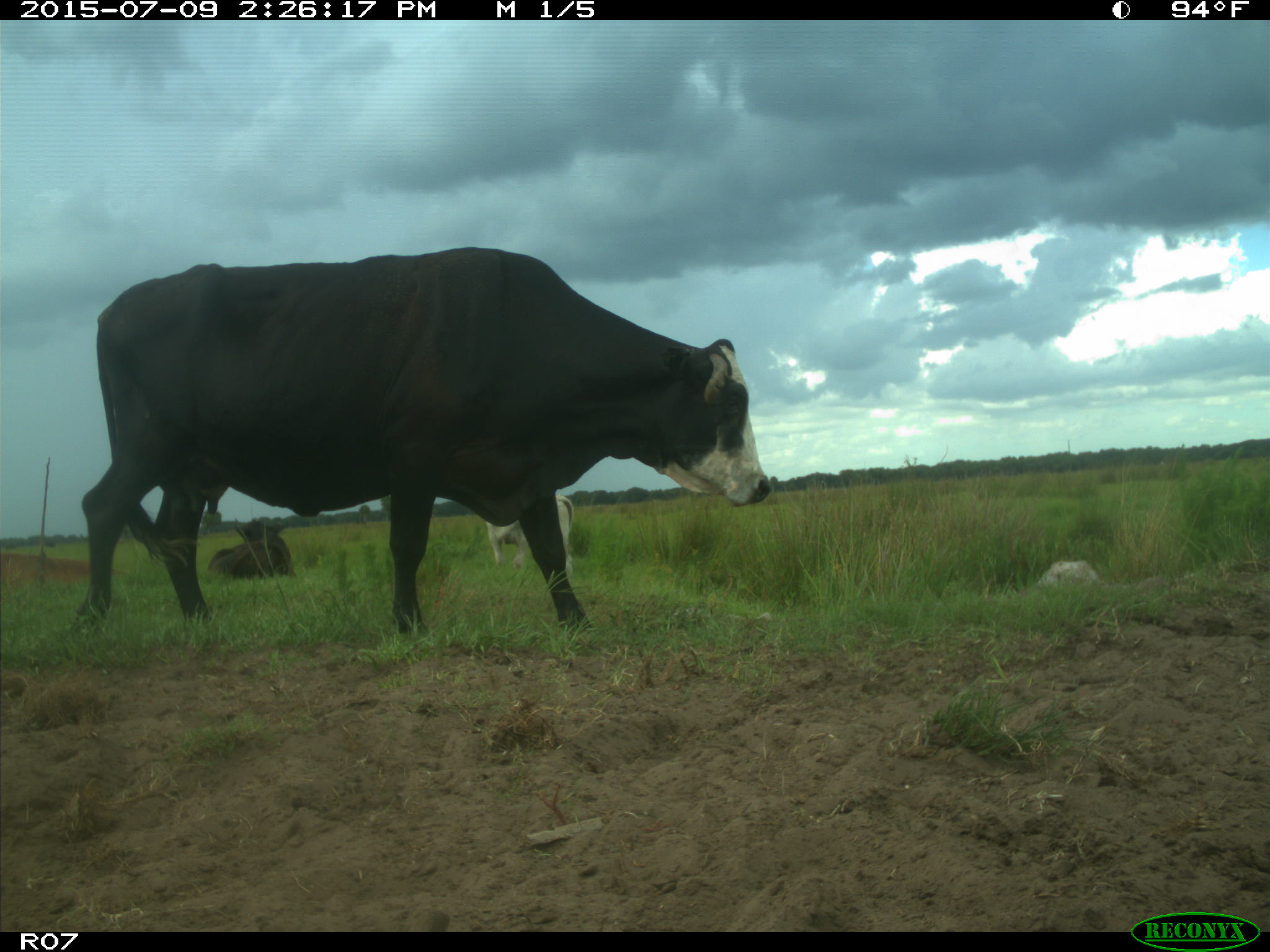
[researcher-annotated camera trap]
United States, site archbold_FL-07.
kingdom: Animalia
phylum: Chordata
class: Mammalia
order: Artiodactyla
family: Bovidae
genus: Bos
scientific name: Bos taurus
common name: domestic cow